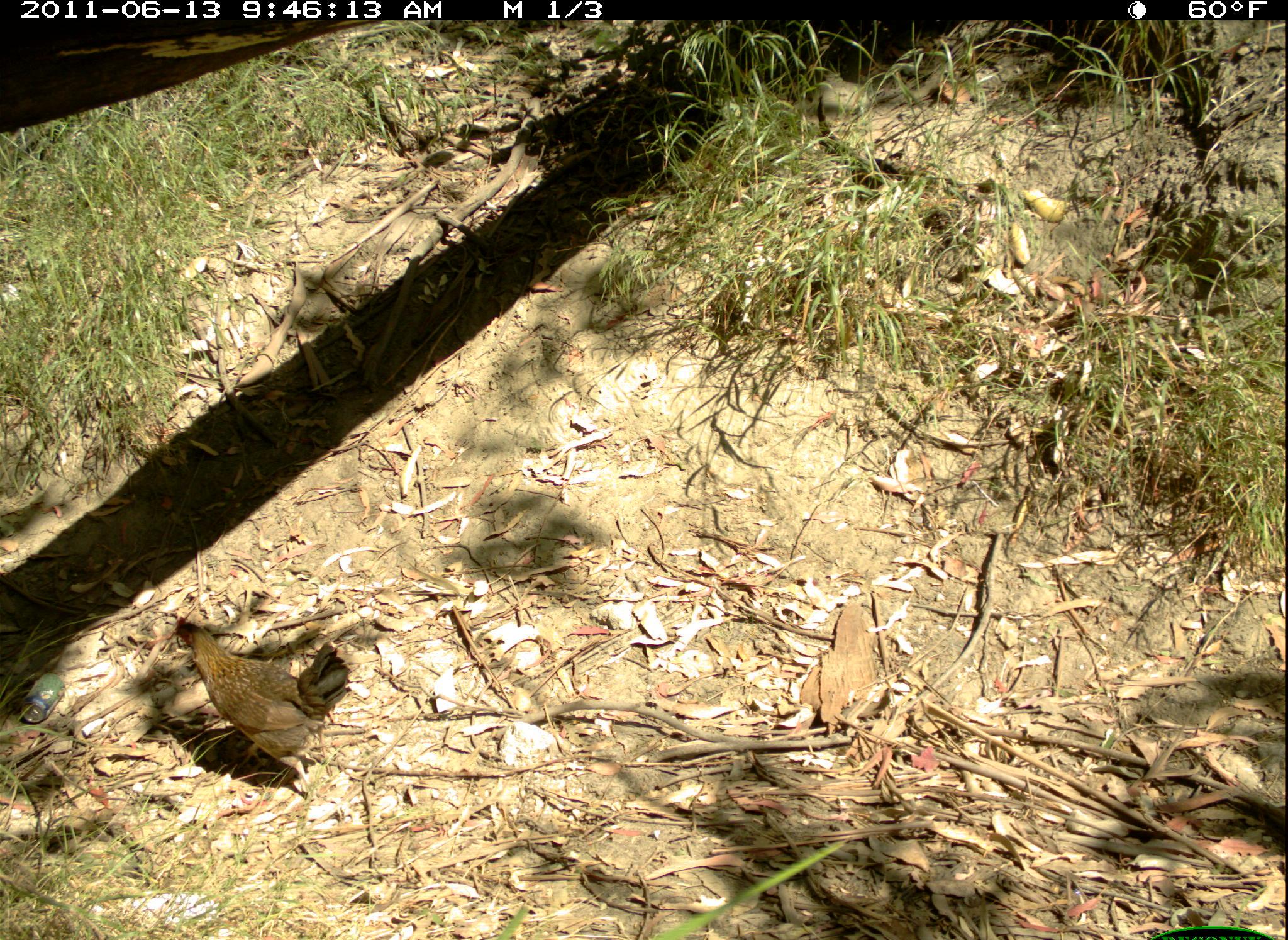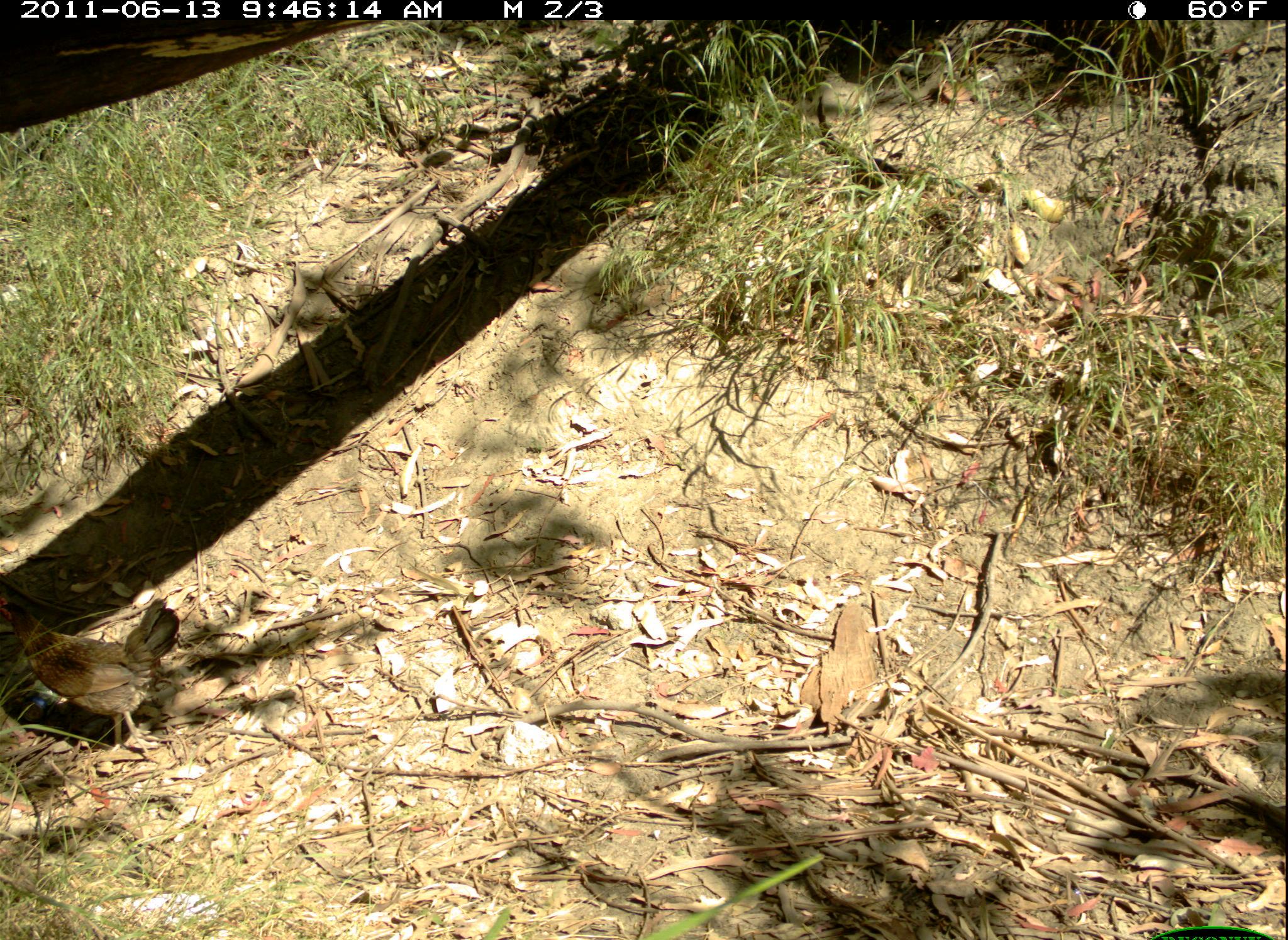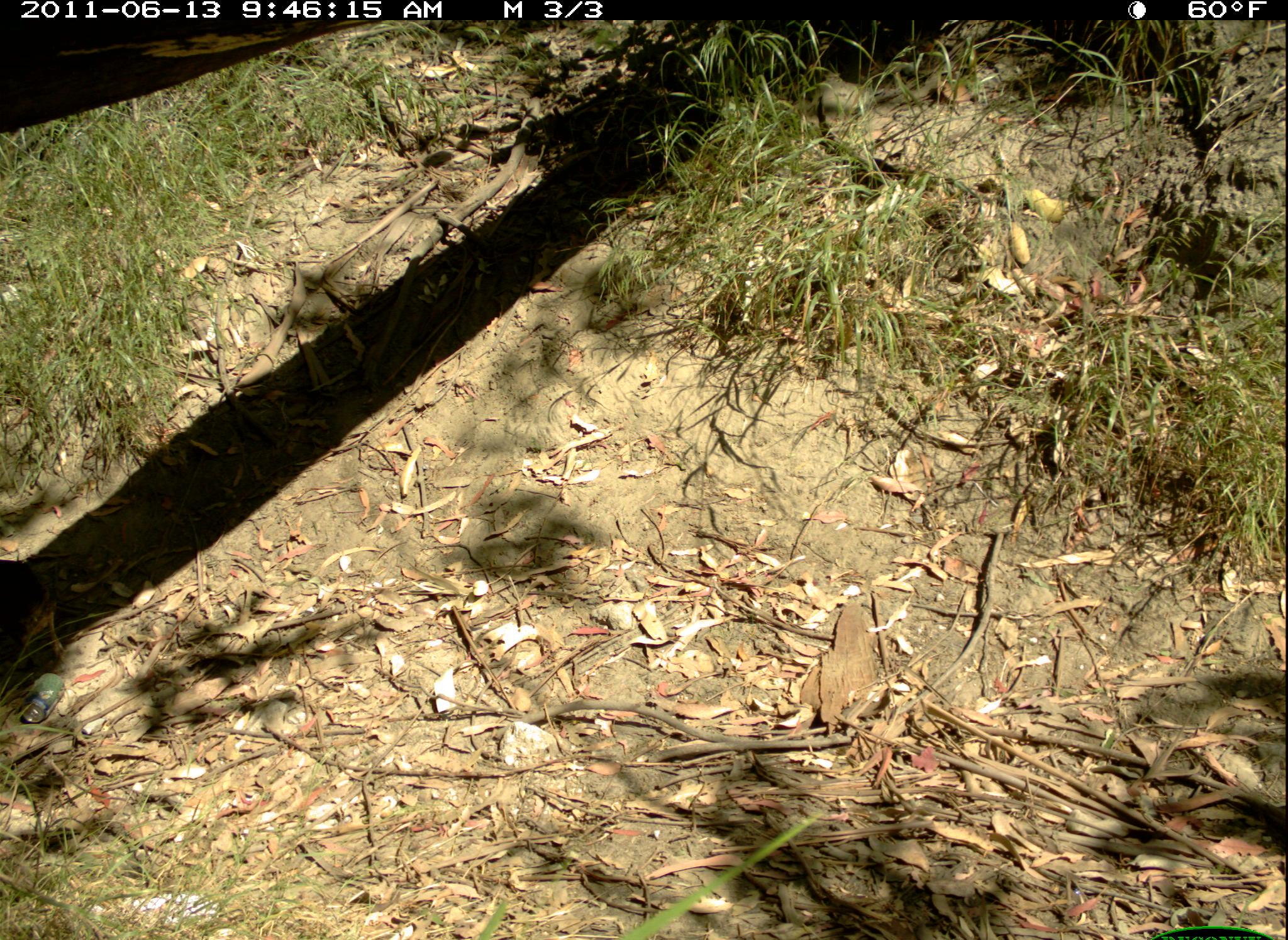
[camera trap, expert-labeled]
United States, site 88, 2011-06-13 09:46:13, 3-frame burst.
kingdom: Animalia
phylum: Chordata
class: Aves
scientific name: Aves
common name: bird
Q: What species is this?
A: Bird (Aves).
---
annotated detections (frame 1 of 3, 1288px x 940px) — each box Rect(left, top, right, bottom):
bird: Rect(164, 609, 343, 794)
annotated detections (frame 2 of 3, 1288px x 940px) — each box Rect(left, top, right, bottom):
bird: Rect(6, 586, 180, 755)